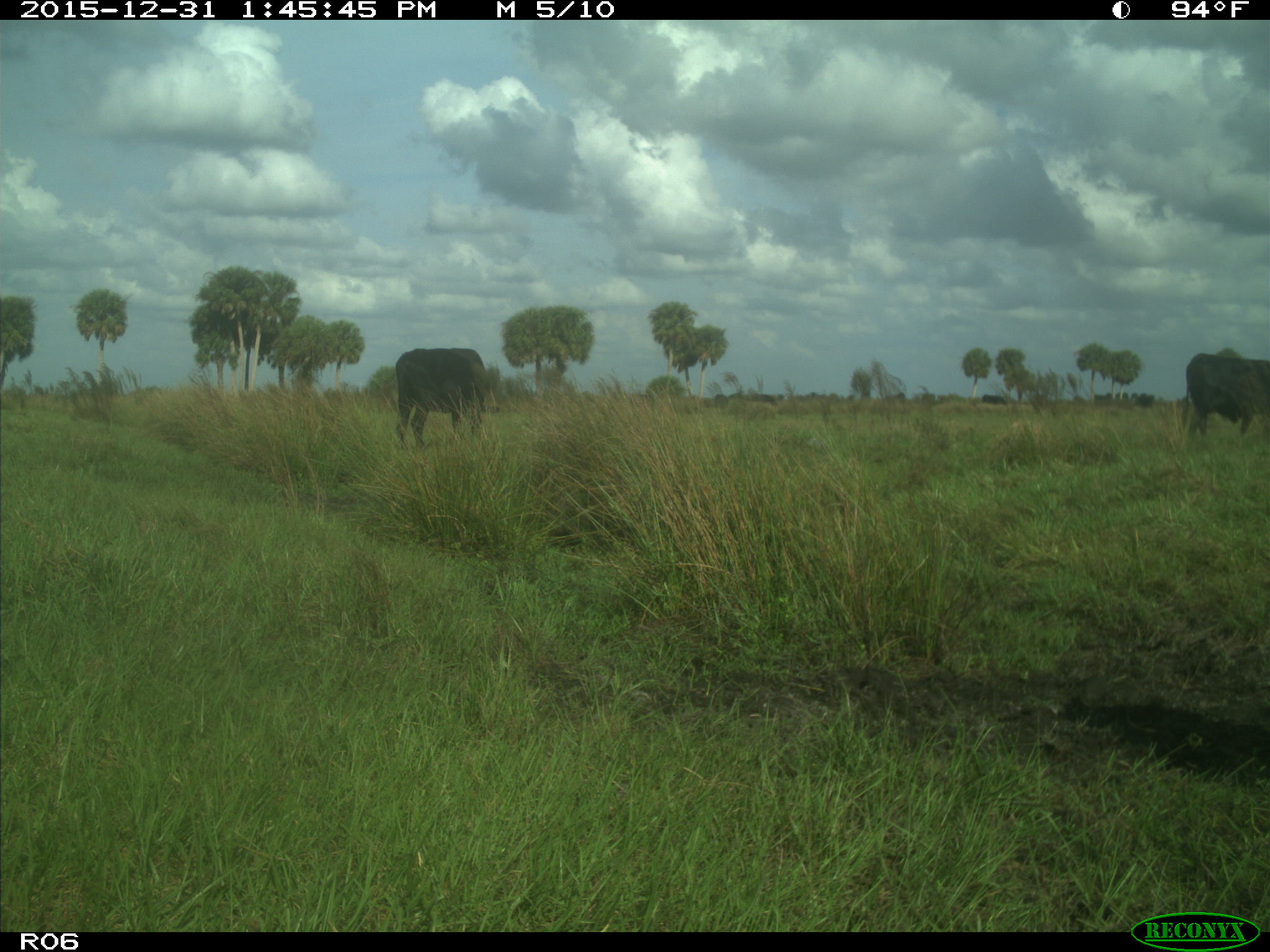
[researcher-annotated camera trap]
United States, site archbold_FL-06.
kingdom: Animalia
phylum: Chordata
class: Mammalia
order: Artiodactyla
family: Bovidae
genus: Bos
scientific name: Bos taurus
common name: domestic cow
Bos taurus (domestic cow).